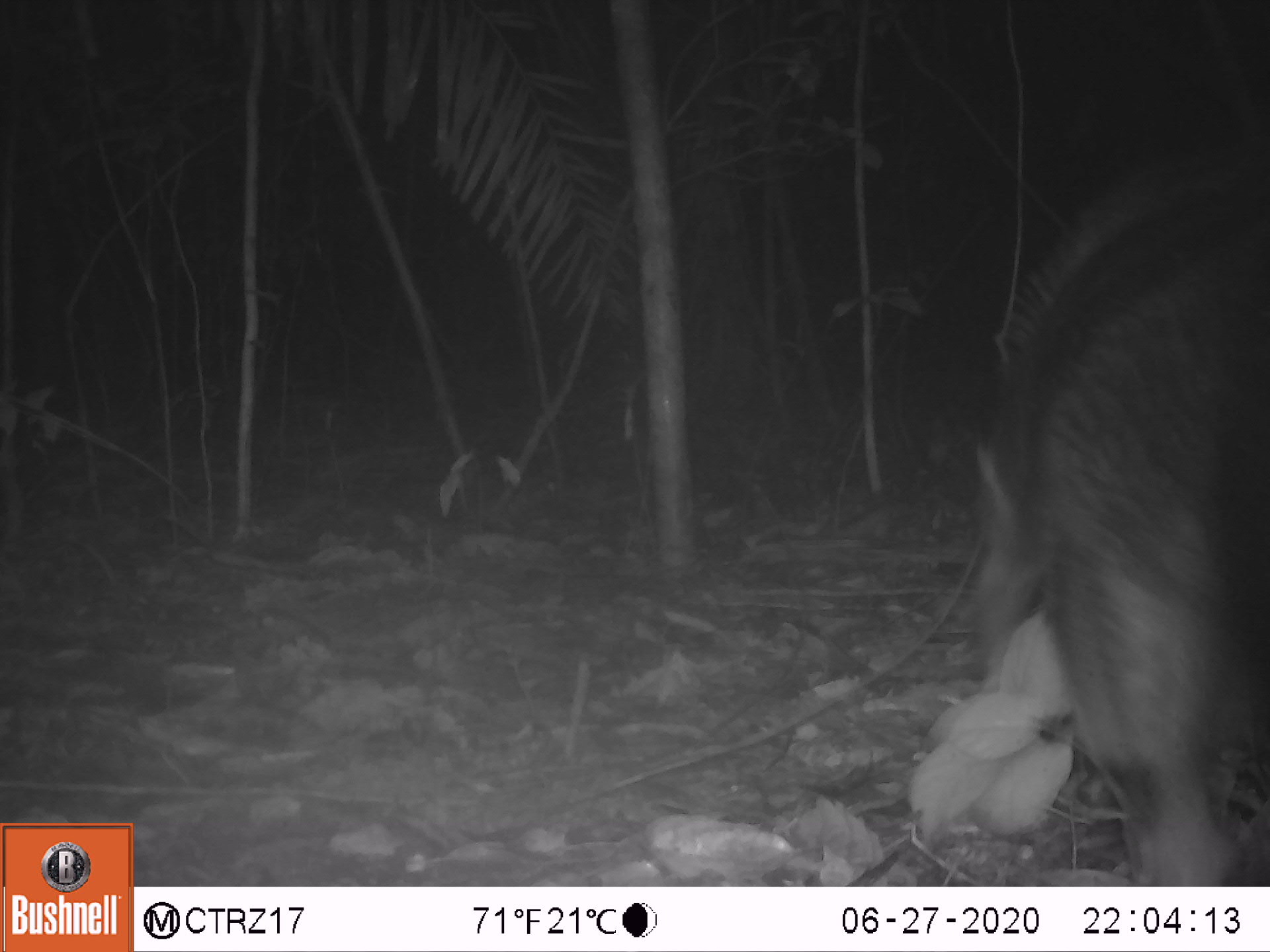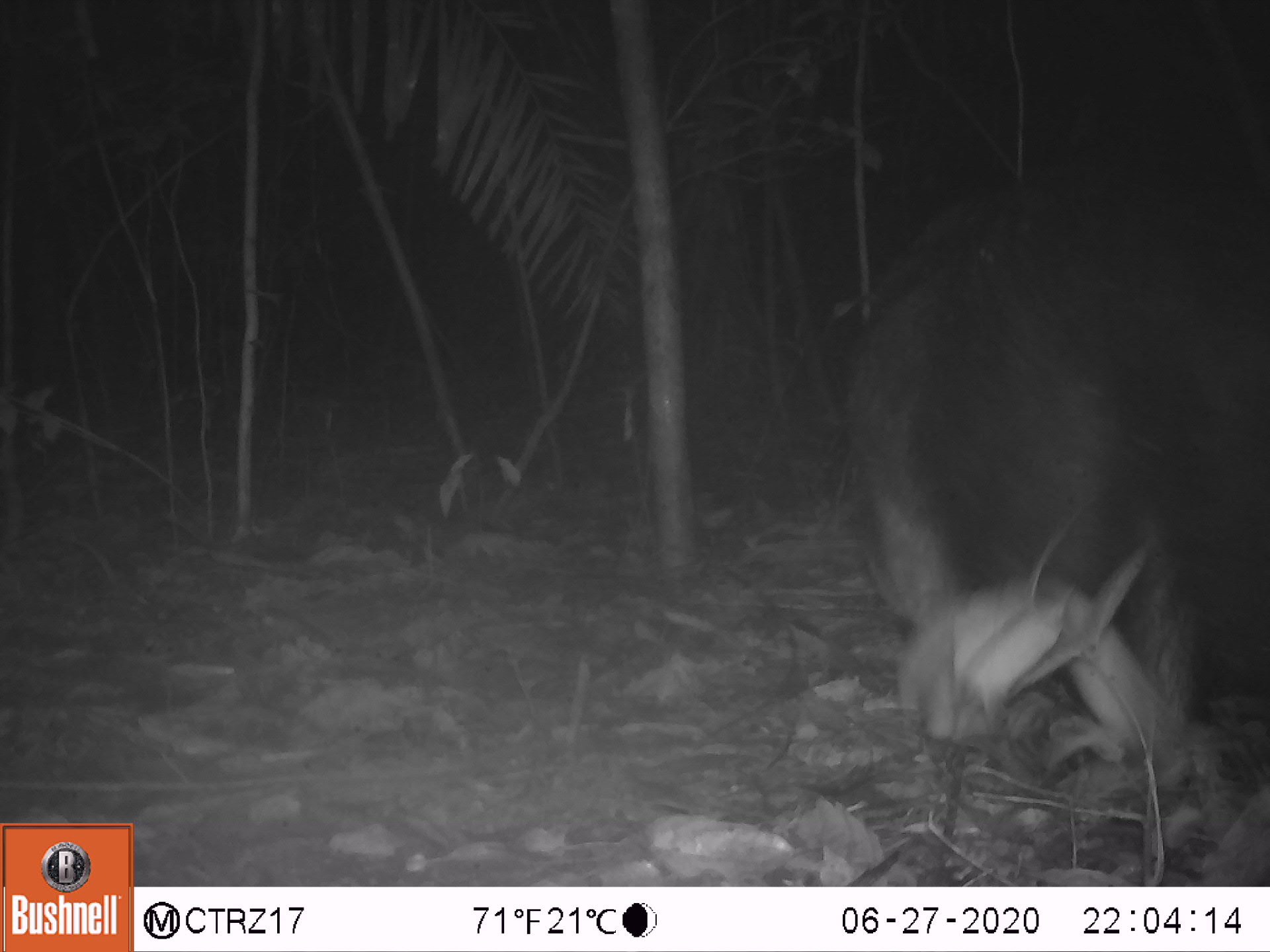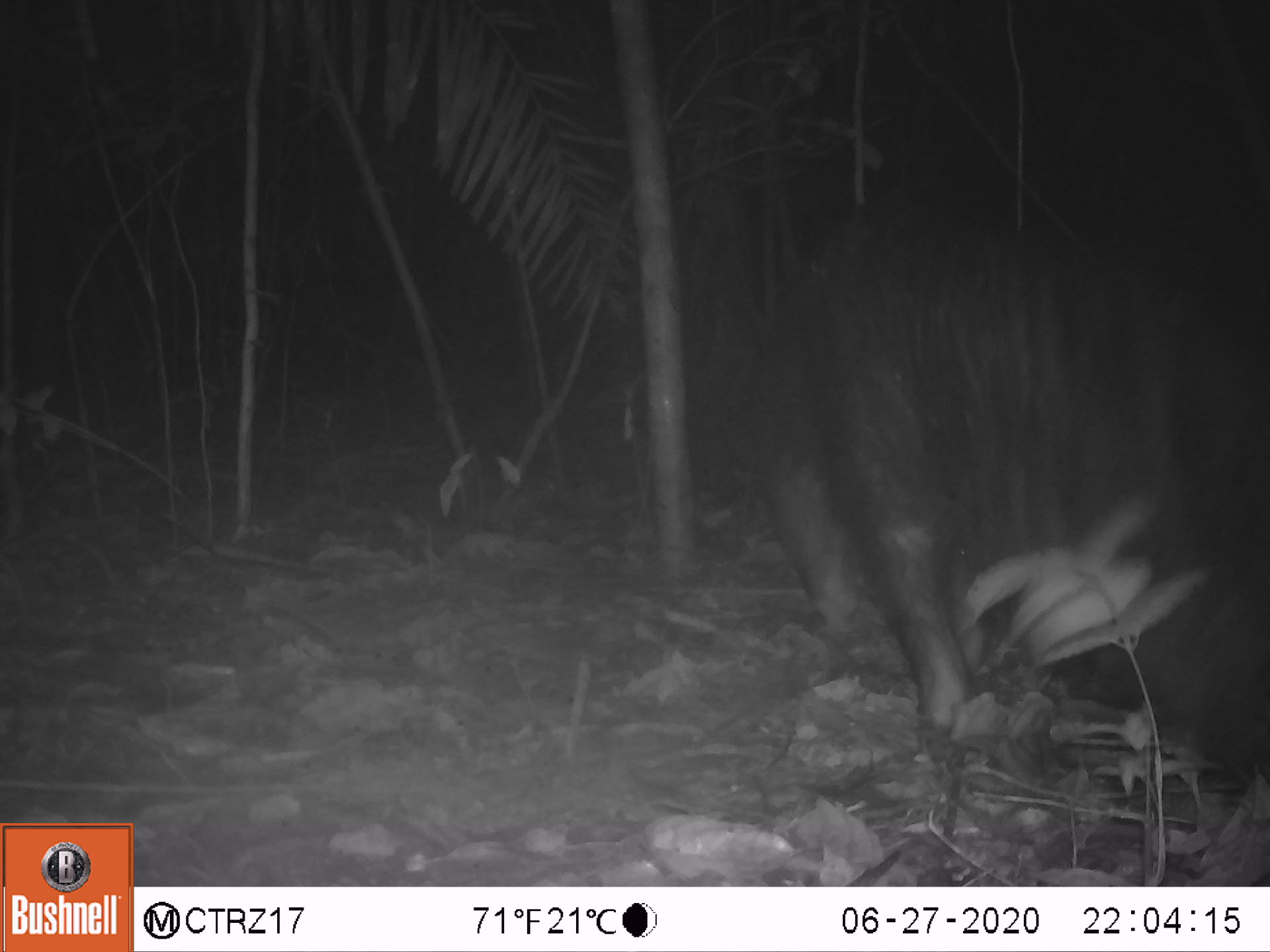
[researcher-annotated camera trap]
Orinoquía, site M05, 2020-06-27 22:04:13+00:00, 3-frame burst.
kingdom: Animalia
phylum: Chordata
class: Mammalia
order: Pilosa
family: Myrmecophagidae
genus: Myrmecophaga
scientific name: Myrmecophaga tridactyla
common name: giant anteater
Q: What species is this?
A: Giant anteater (Myrmecophaga tridactyla).